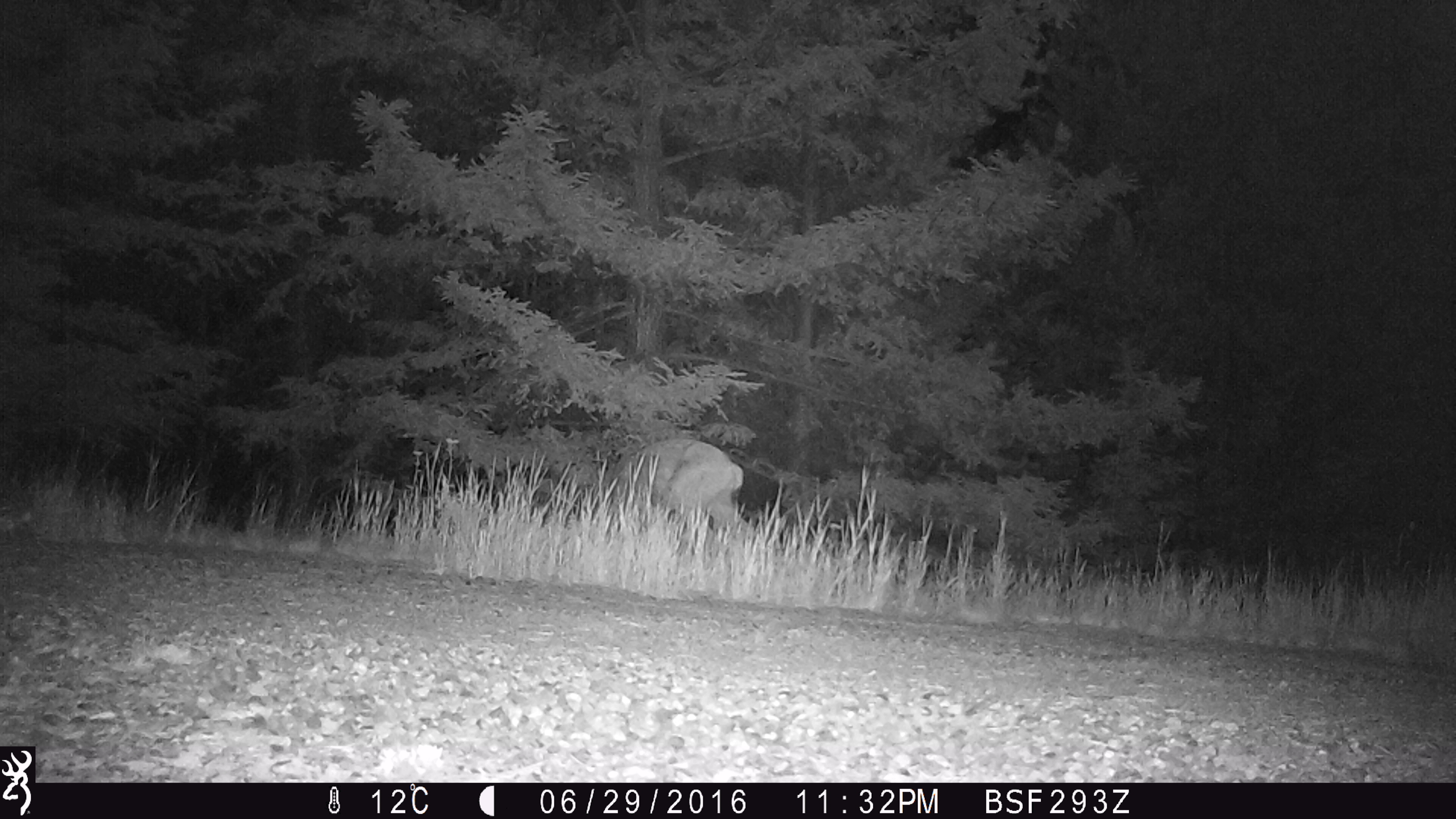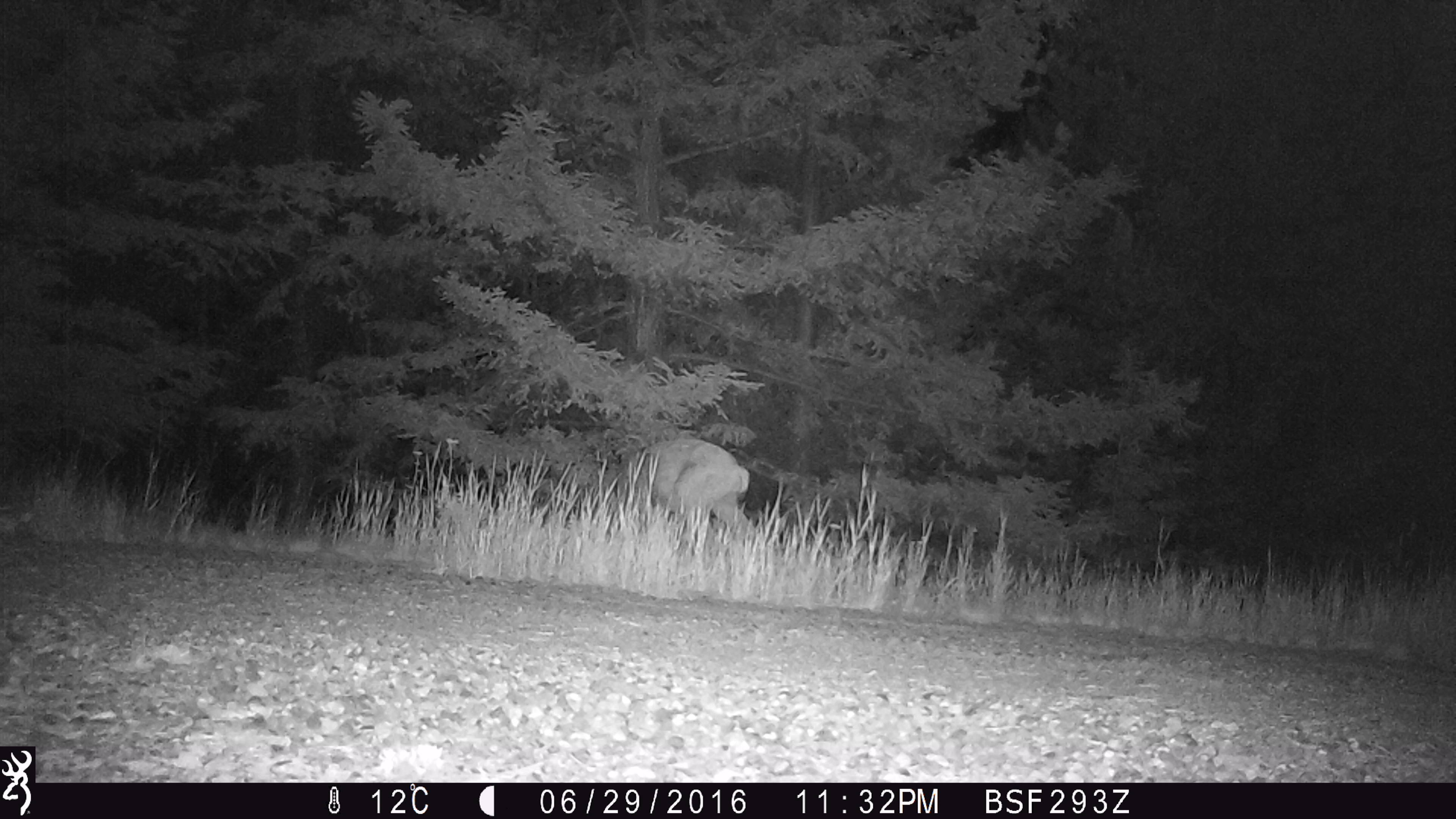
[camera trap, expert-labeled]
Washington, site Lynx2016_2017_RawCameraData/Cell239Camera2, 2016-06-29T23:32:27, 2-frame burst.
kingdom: Animalia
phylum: Chordata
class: Mammalia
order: Artiodactyla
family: Cervidae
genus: Odocoileus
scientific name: Odocoileus hemionus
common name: mule deer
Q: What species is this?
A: Odocoileus hemionus (mule deer).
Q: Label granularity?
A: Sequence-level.